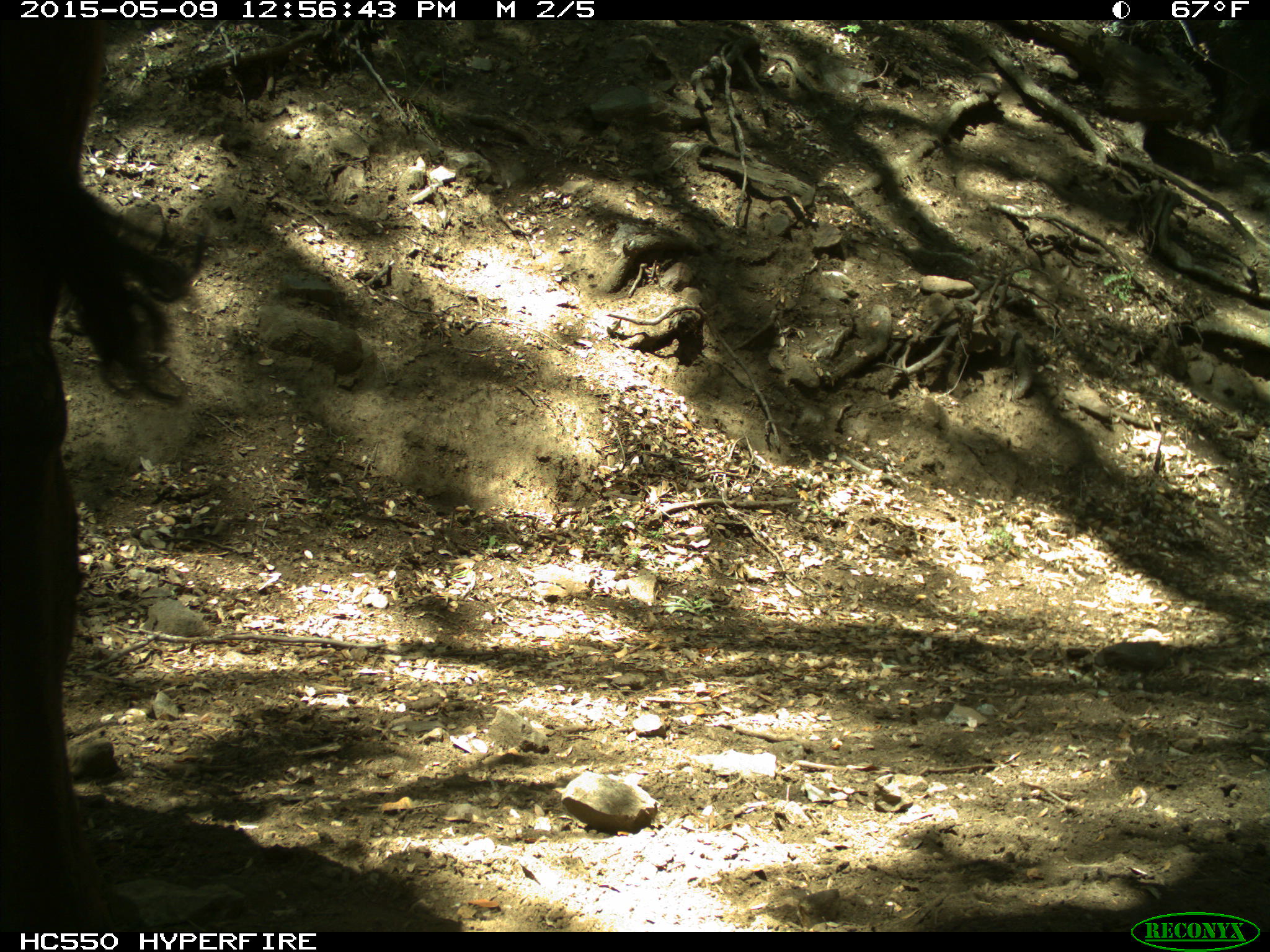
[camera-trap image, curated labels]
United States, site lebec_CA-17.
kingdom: Animalia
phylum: Chordata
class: Mammalia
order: Artiodactyla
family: Bovidae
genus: Bos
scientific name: Bos taurus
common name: domestic cow